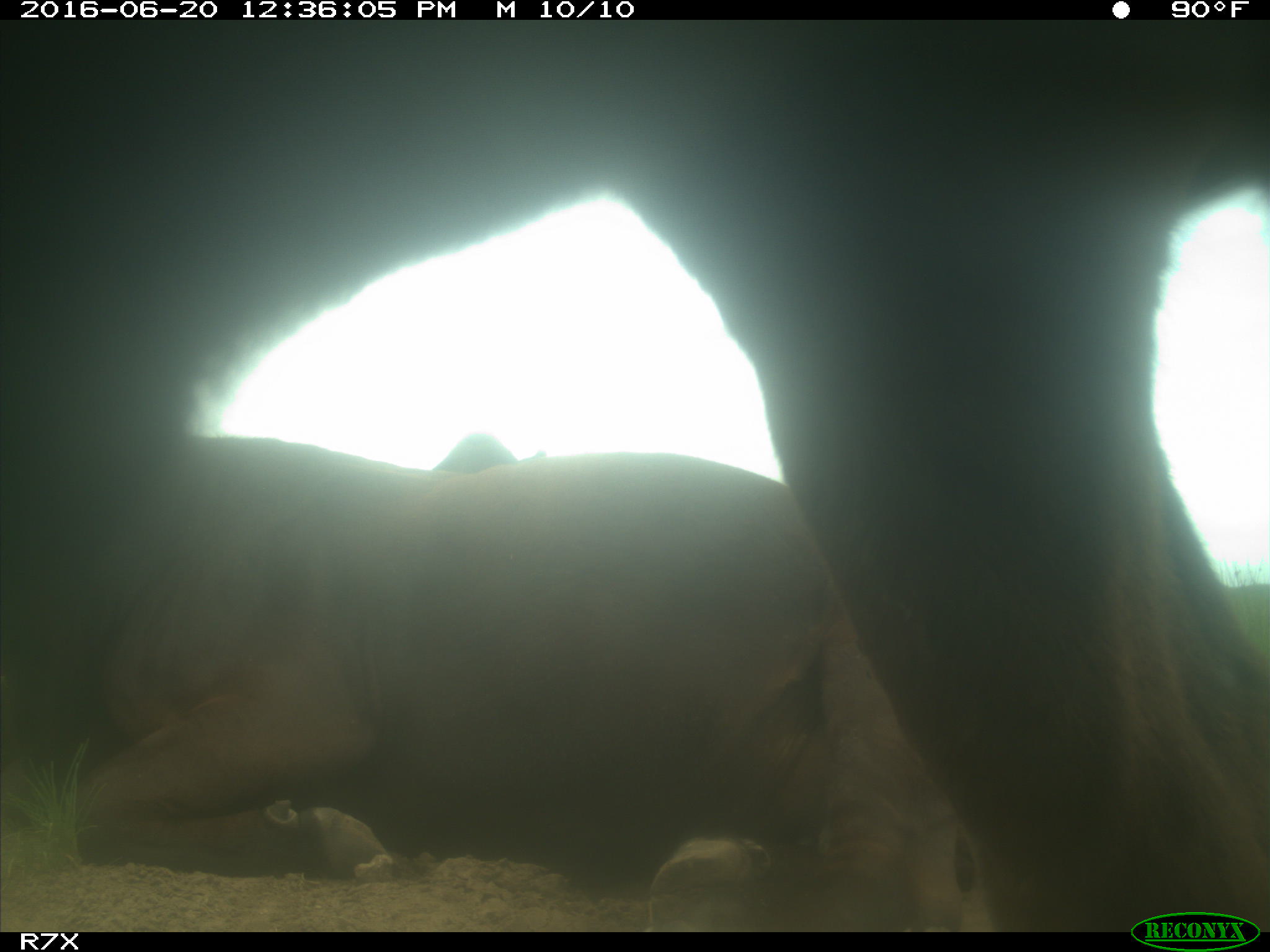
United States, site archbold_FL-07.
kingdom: Animalia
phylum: Chordata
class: Mammalia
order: Artiodactyla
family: Bovidae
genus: Bos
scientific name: Bos taurus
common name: domestic cow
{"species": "Bos taurus (domestic cow)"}